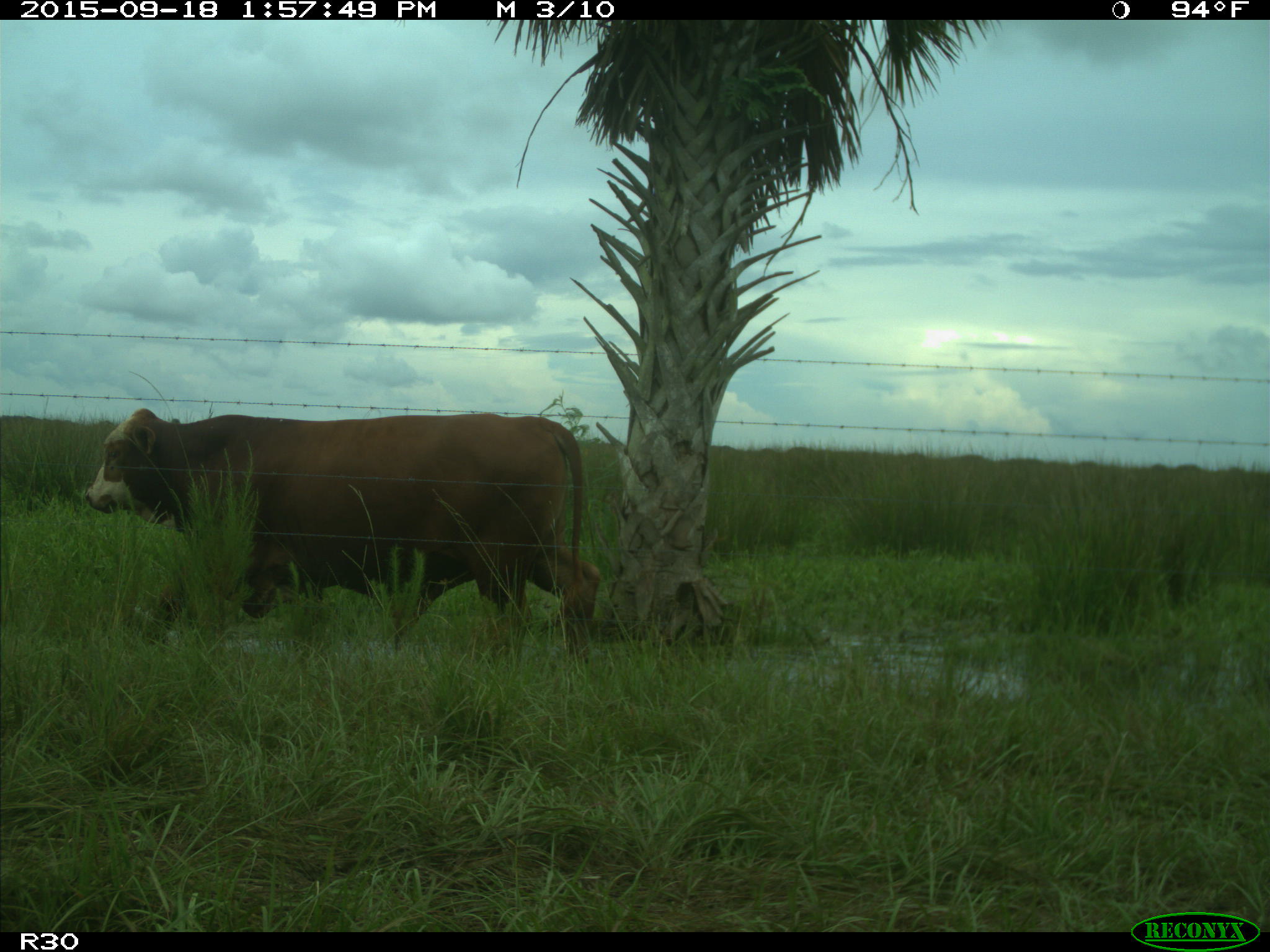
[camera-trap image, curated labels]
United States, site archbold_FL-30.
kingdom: Animalia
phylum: Chordata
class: Mammalia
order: Artiodactyla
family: Bovidae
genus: Bos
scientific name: Bos taurus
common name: domestic cow